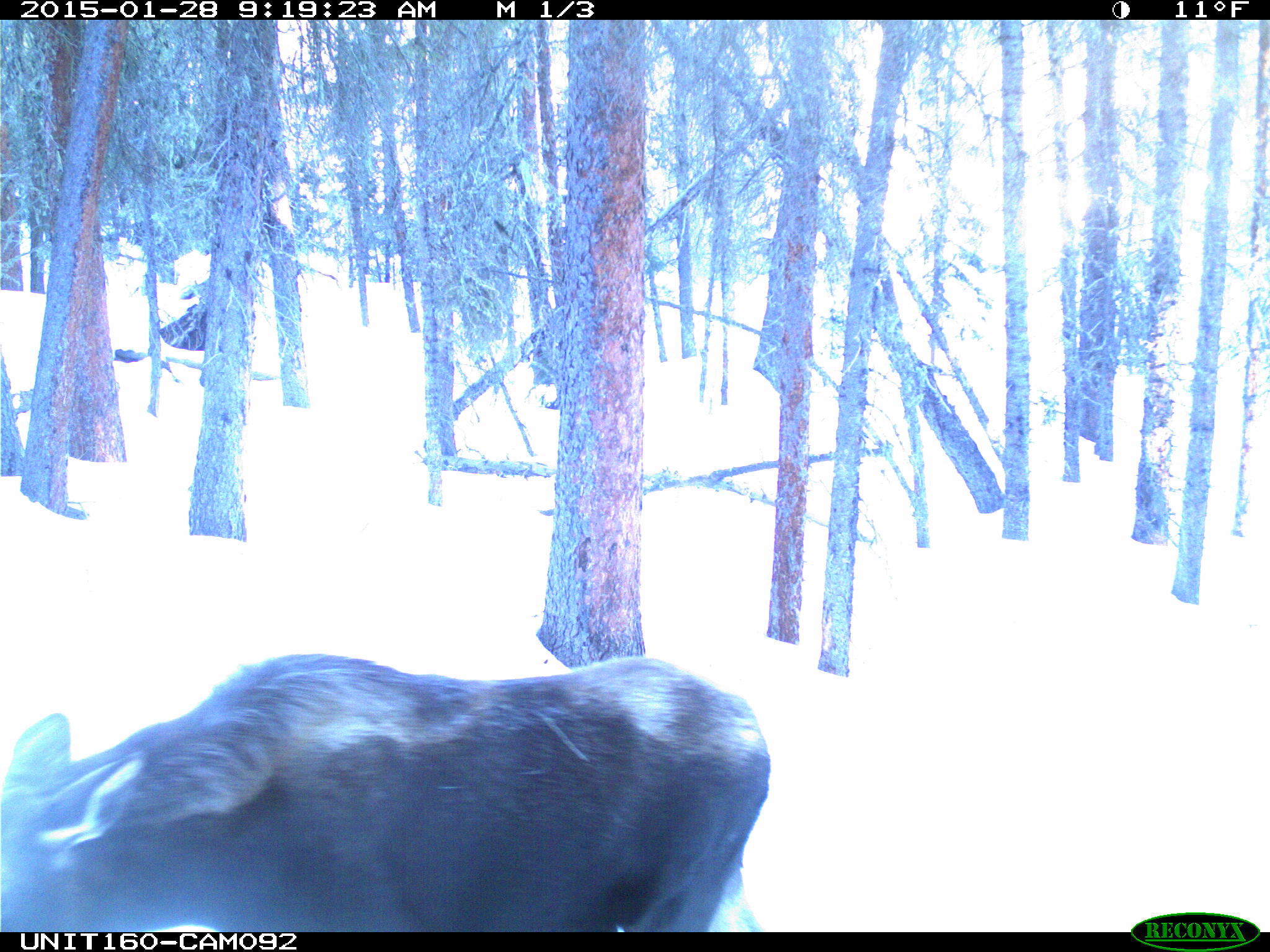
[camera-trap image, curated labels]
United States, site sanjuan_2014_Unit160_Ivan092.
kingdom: Animalia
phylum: Chordata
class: Mammalia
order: Artiodactyla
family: Cervidae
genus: Alces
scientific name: Alces alces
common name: moose